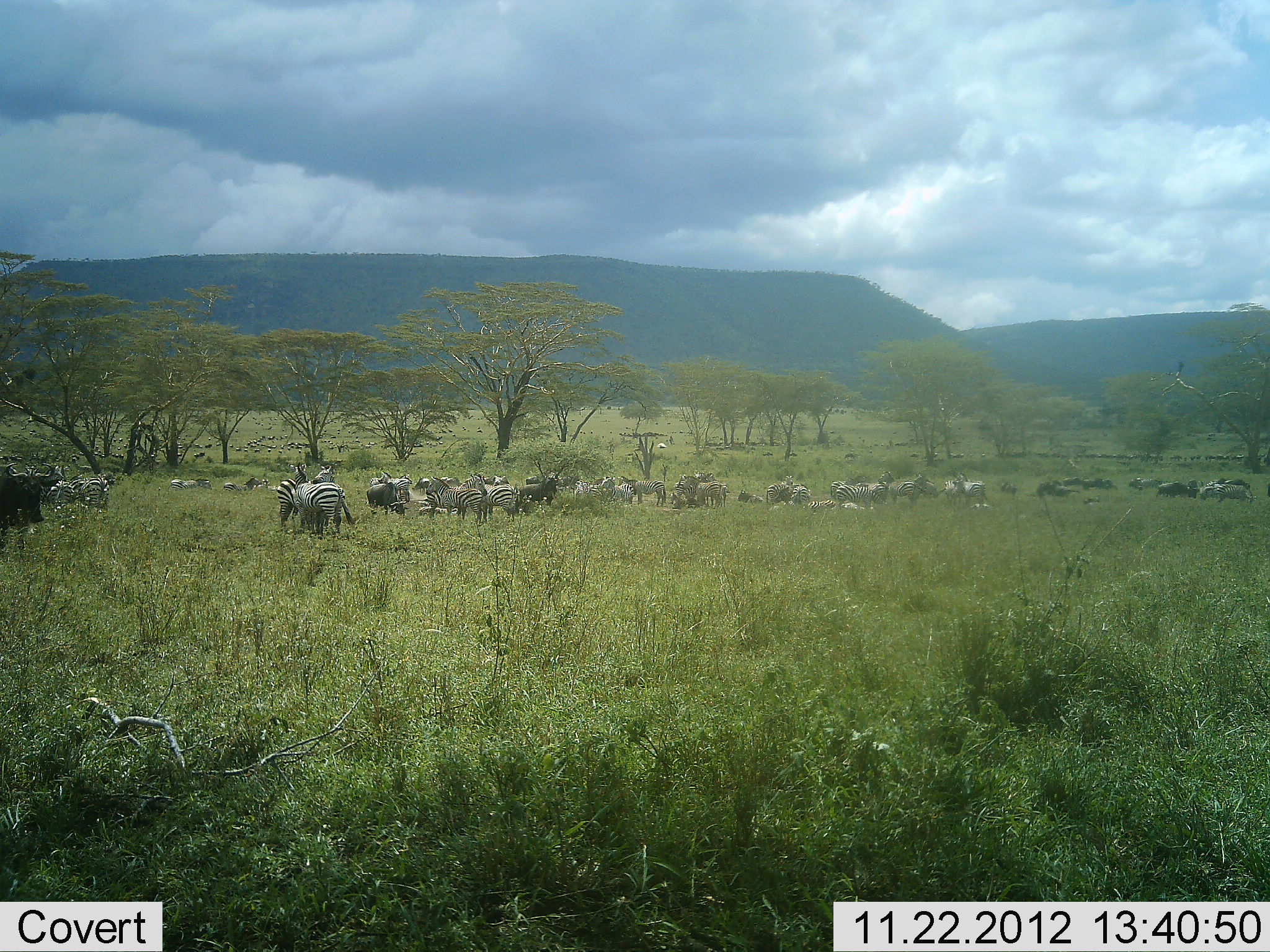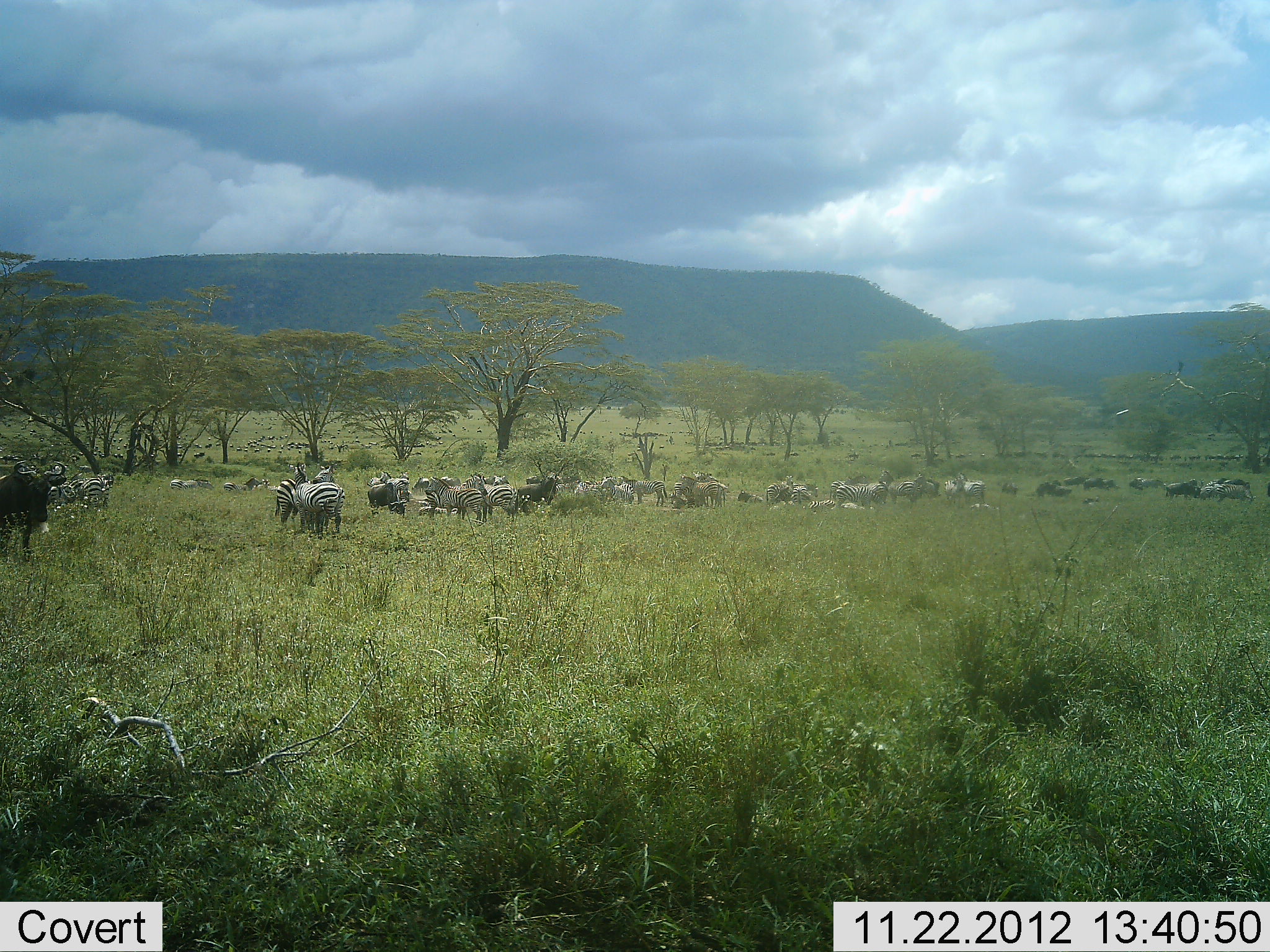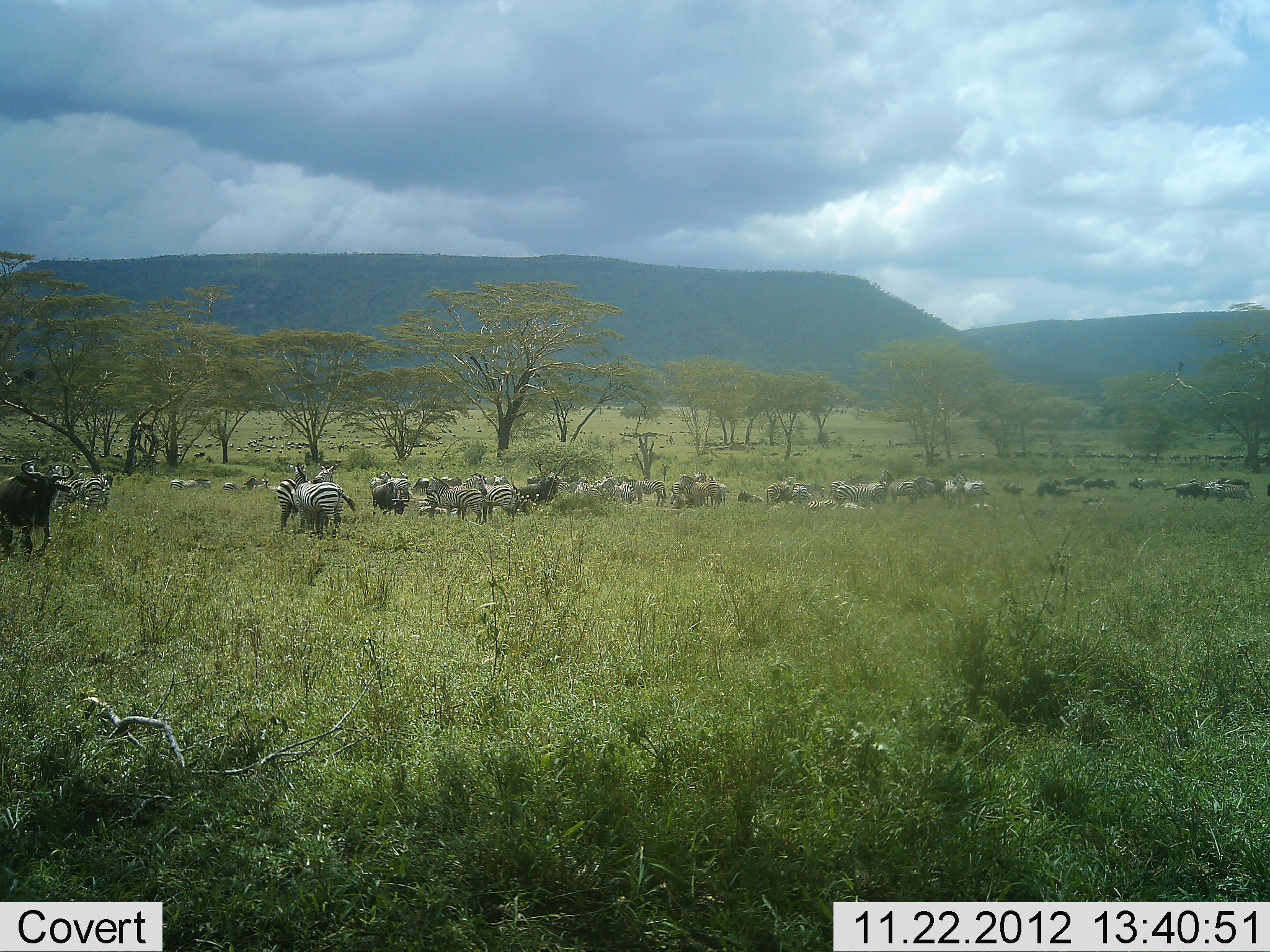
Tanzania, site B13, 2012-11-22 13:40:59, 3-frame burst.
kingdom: Animalia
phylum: Chordata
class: Mammalia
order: Artiodactyla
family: Bovidae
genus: Connochaetes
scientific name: Connochaetes taurinus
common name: blue wildebeest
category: wildebeest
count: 11-50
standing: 80%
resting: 20%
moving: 20%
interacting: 0%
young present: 0%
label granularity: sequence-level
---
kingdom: Animalia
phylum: Chordata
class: Mammalia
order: Perissodactyla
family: Equidae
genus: Equus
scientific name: Equus quagga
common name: plains zebra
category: zebra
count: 11-50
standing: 83%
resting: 33%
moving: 8%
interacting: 0%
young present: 0%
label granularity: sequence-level